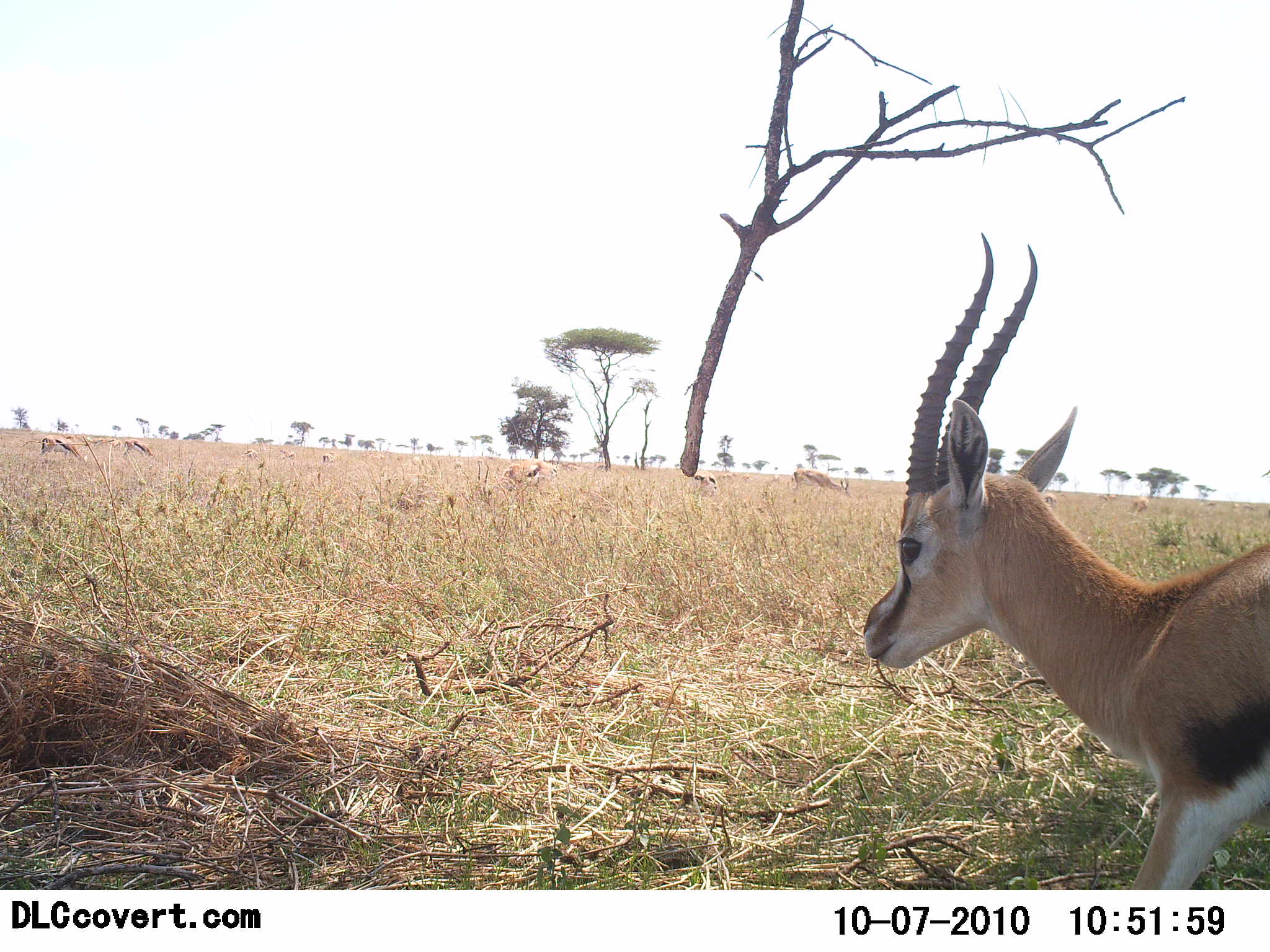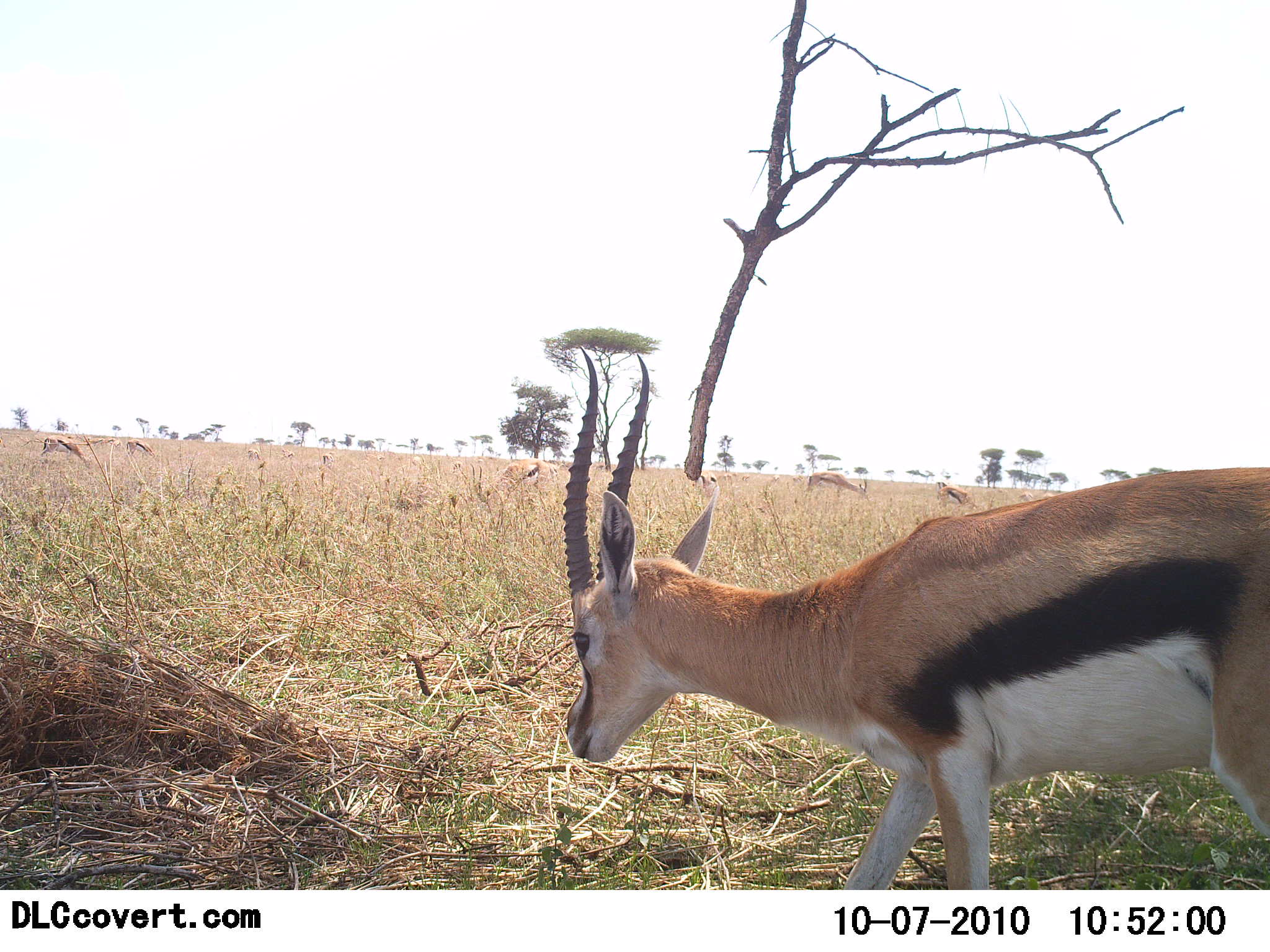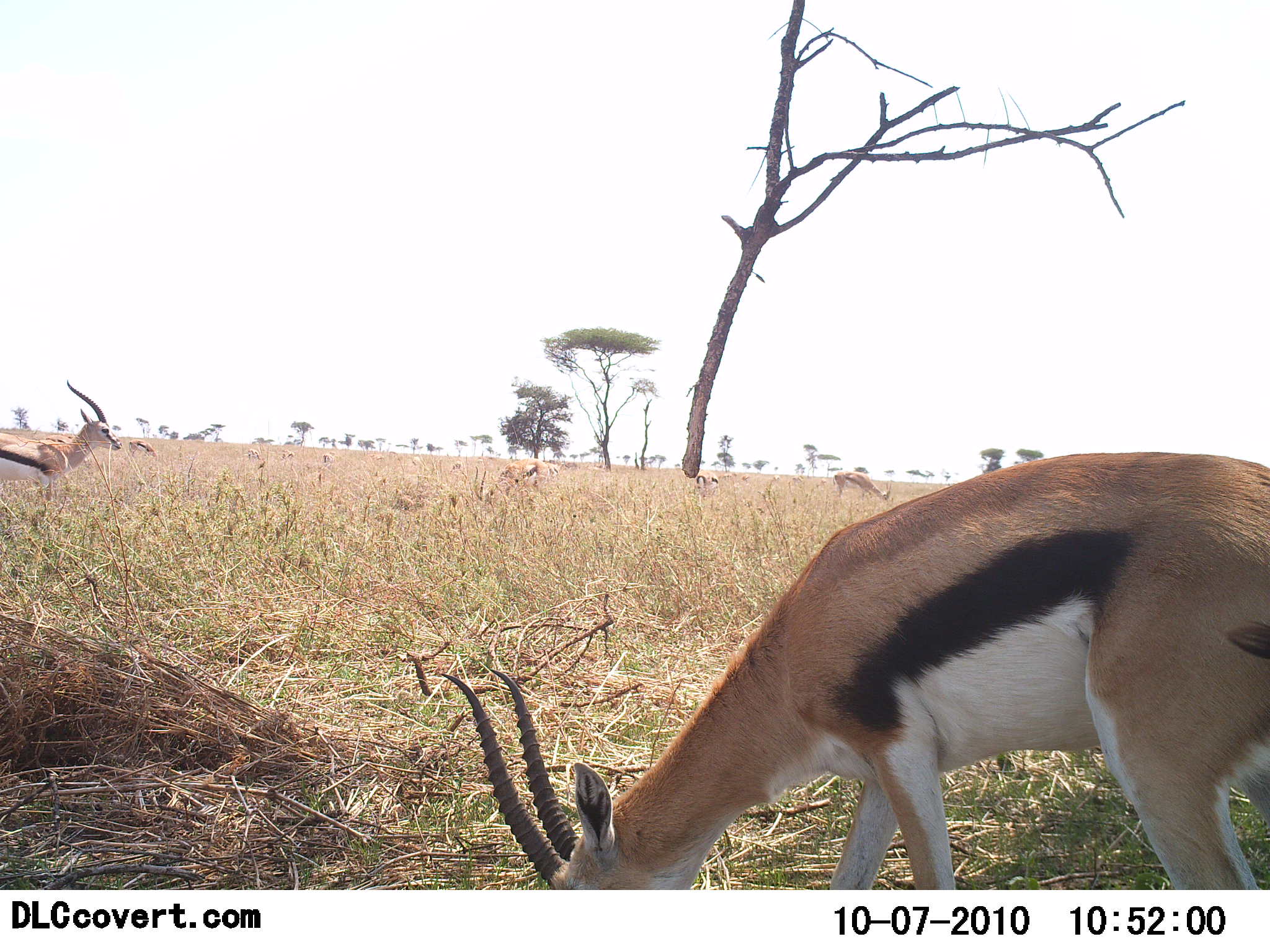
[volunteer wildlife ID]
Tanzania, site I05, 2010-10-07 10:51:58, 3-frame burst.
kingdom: Animalia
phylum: Chordata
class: Mammalia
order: Artiodactyla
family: Bovidae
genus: Eudorcas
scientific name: Eudorcas thomsonii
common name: thomson's gazelle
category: gazellethomsons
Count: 6.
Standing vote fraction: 44%.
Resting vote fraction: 0%.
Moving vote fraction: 75%.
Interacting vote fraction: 0%.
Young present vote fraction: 0%.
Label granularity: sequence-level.